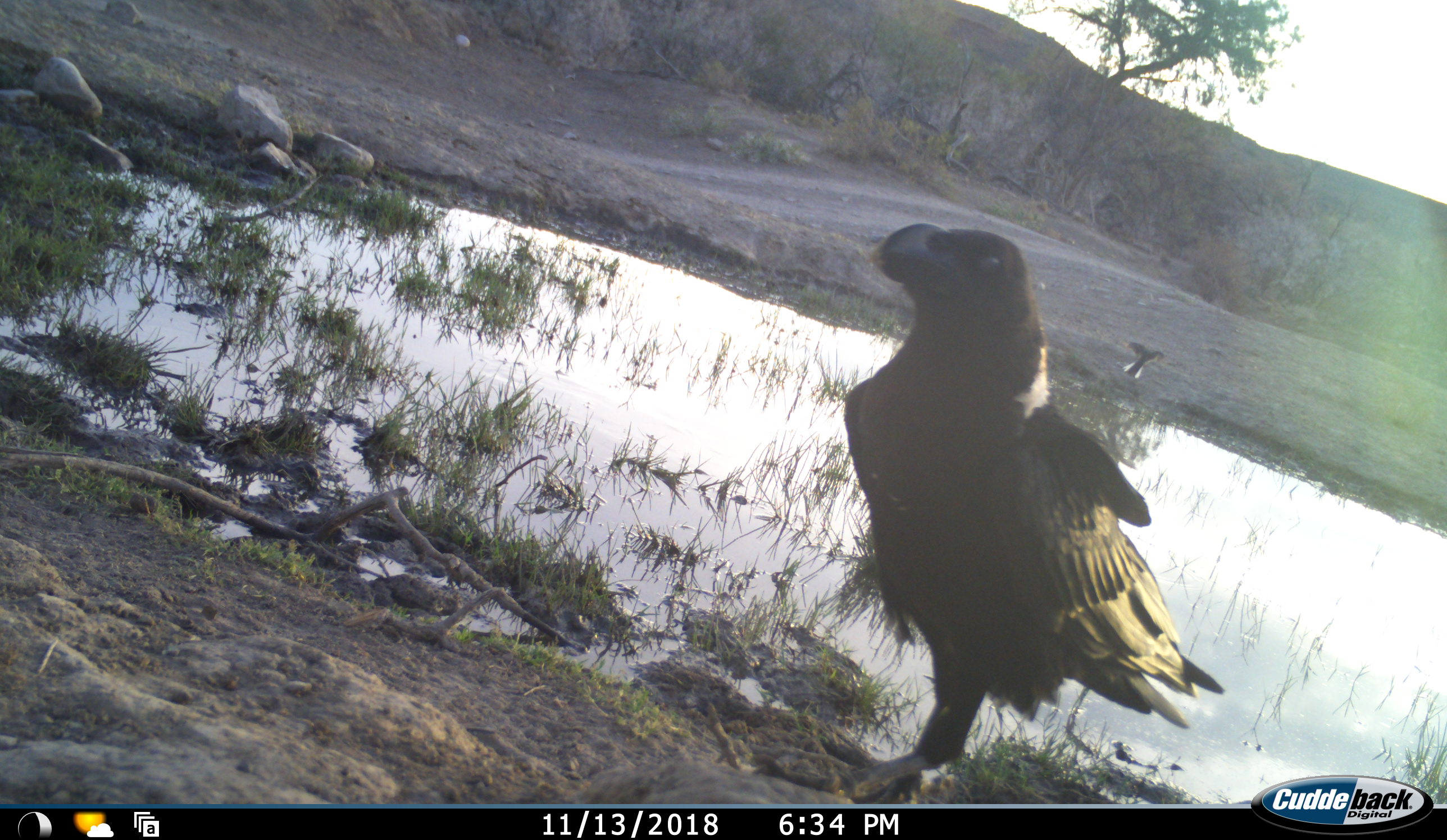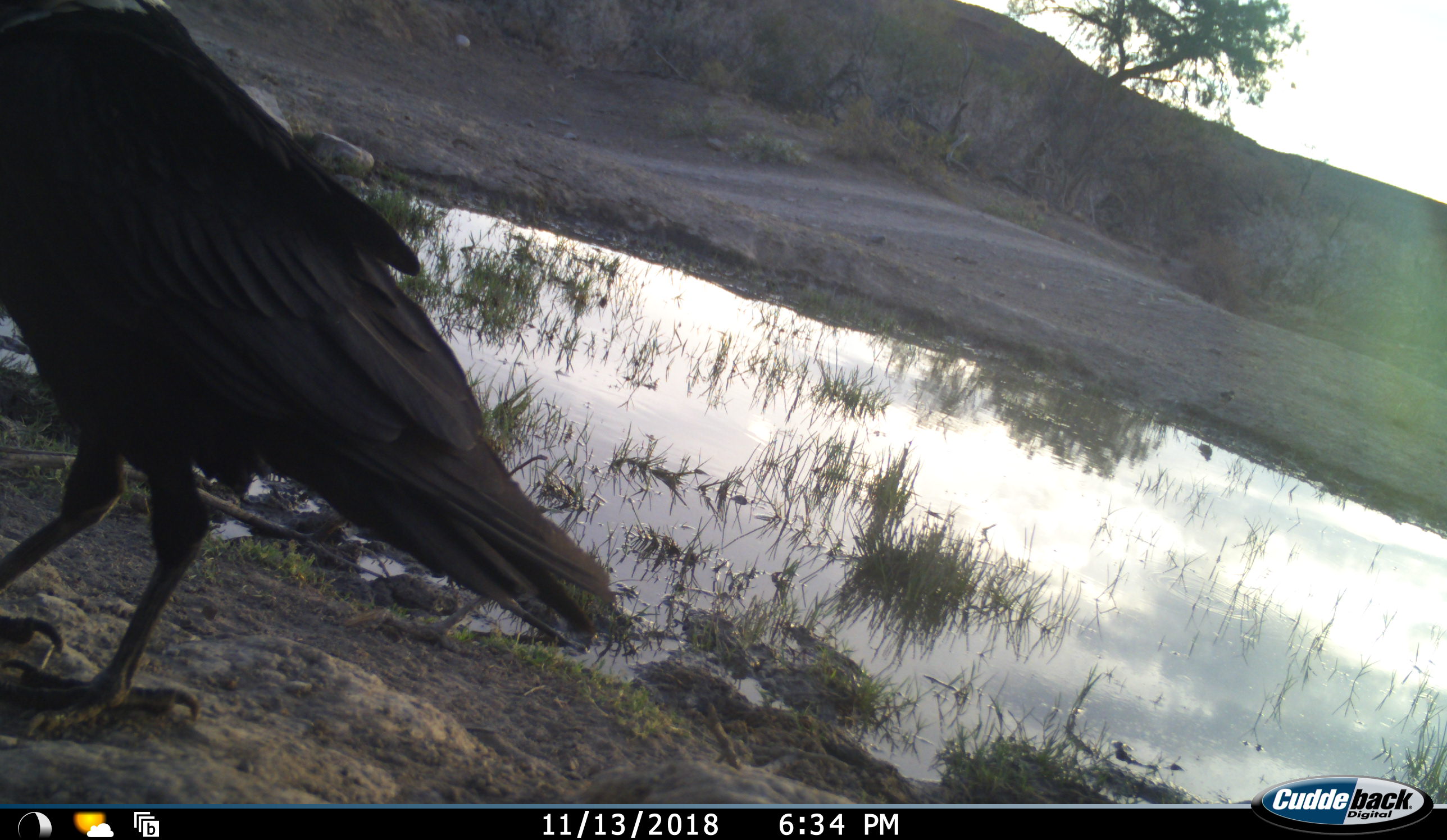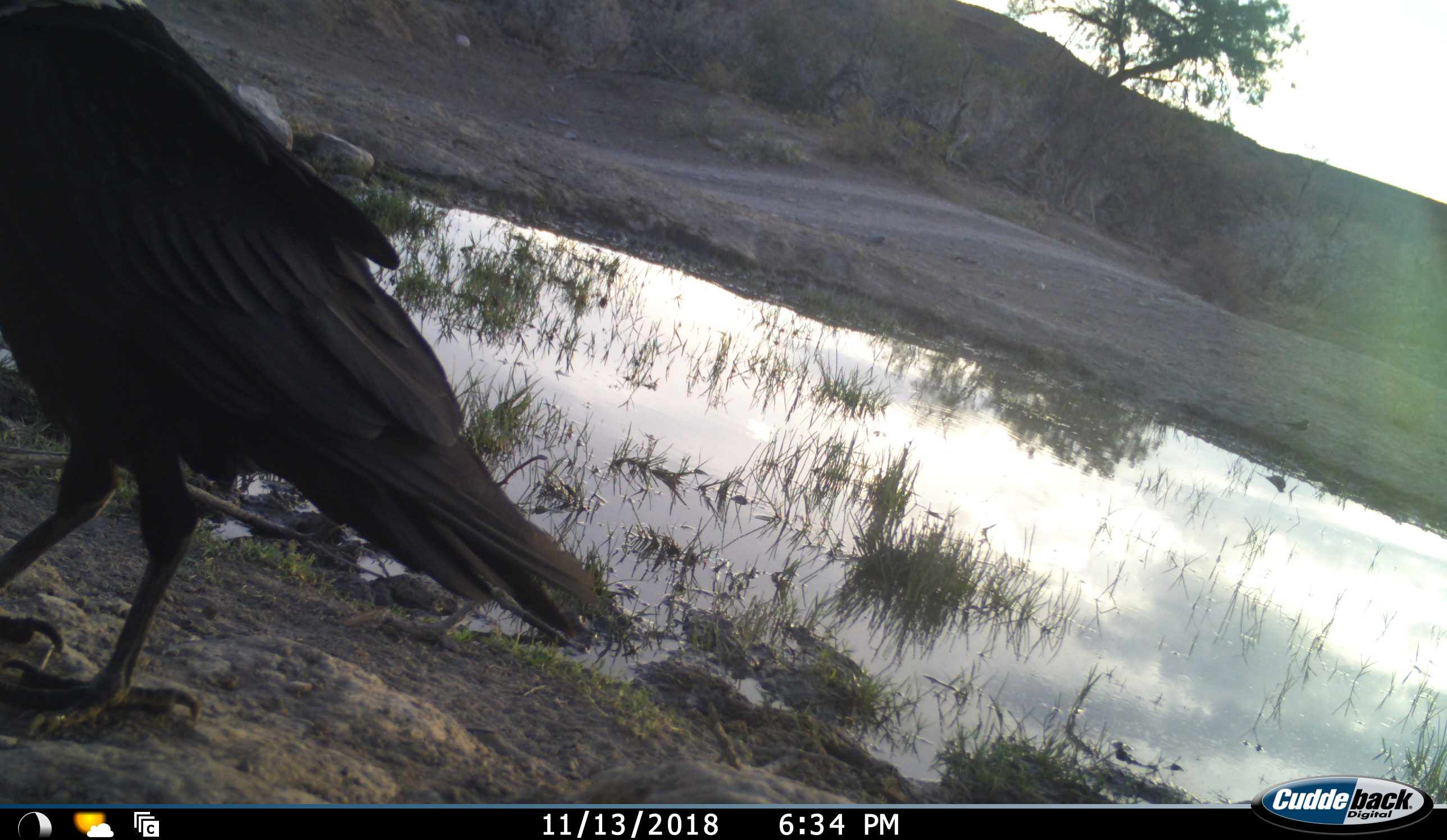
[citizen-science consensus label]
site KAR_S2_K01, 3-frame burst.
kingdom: Animalia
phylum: Chordata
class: Aves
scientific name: Aves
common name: bird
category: birdother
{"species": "birdother (bird) (Aves)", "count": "1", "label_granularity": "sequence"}